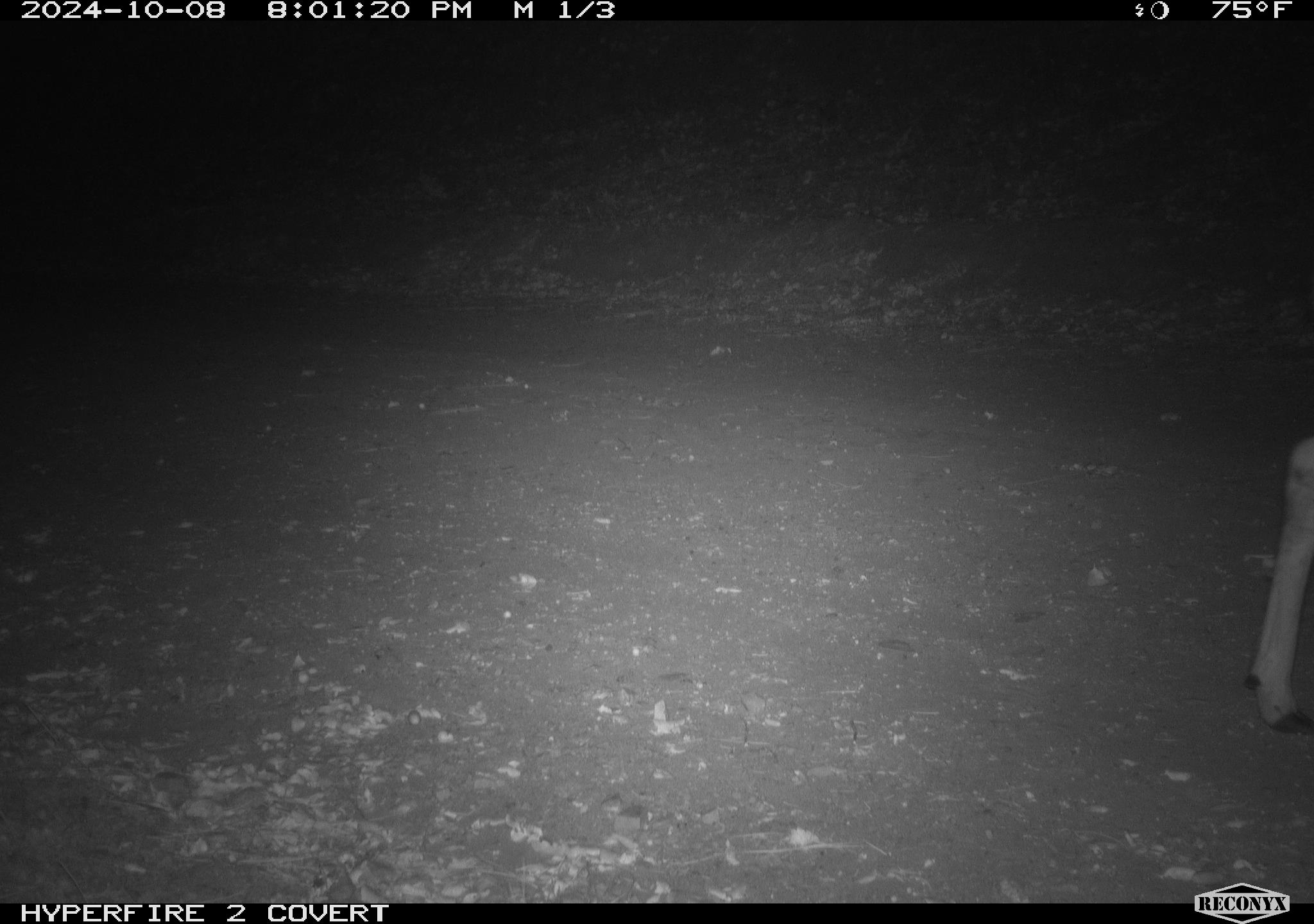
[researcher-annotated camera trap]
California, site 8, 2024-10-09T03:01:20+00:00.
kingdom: Animalia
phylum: Chordata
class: Mammalia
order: Artiodactyla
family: Cervidae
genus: Odocoileus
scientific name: Odocoileus hemionus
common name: mule deer